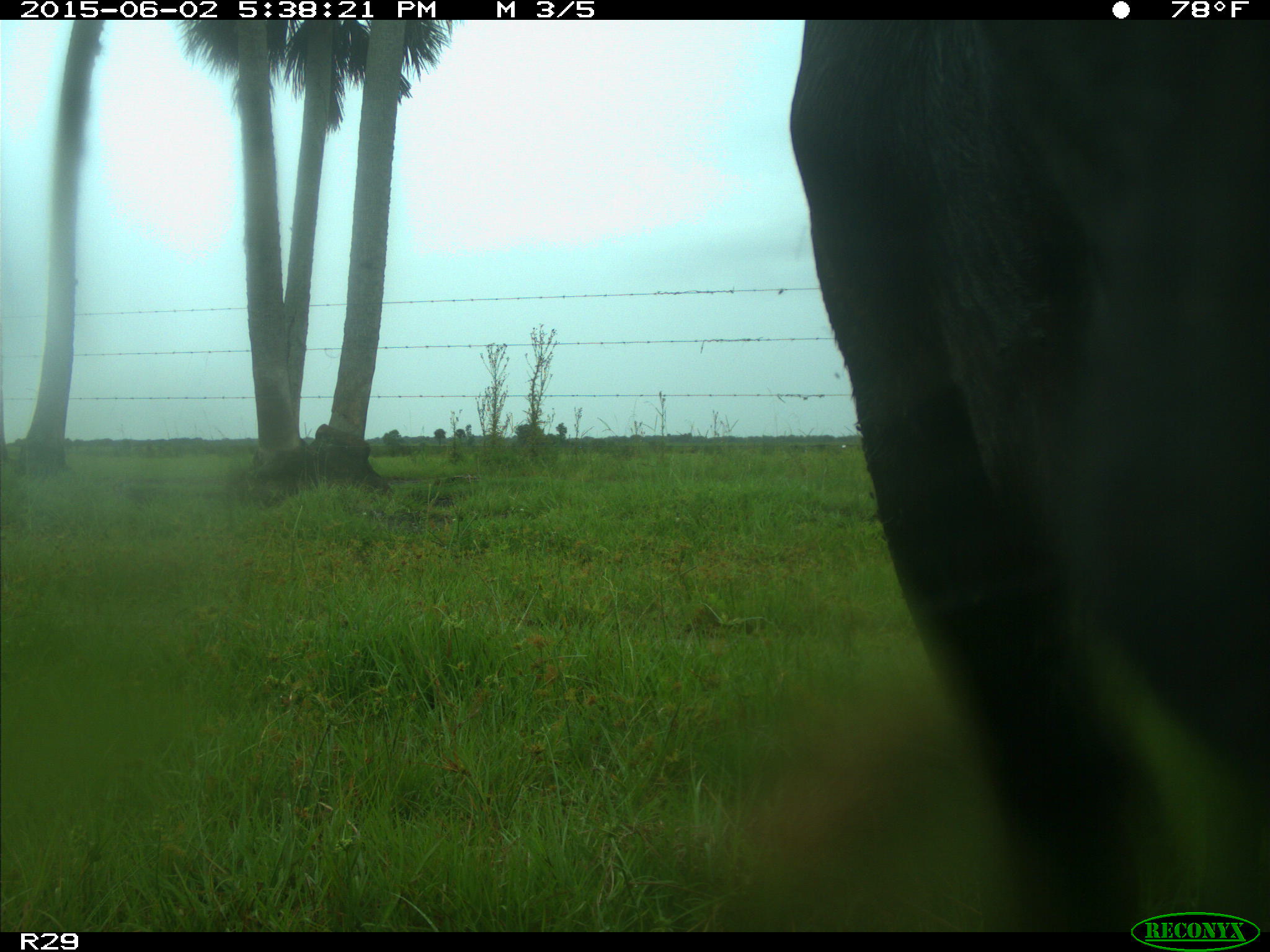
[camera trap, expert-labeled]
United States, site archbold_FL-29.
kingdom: Animalia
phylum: Chordata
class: Mammalia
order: Artiodactyla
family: Bovidae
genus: Bos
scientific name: Bos taurus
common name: domestic cow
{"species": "Bos taurus (domestic cow)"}